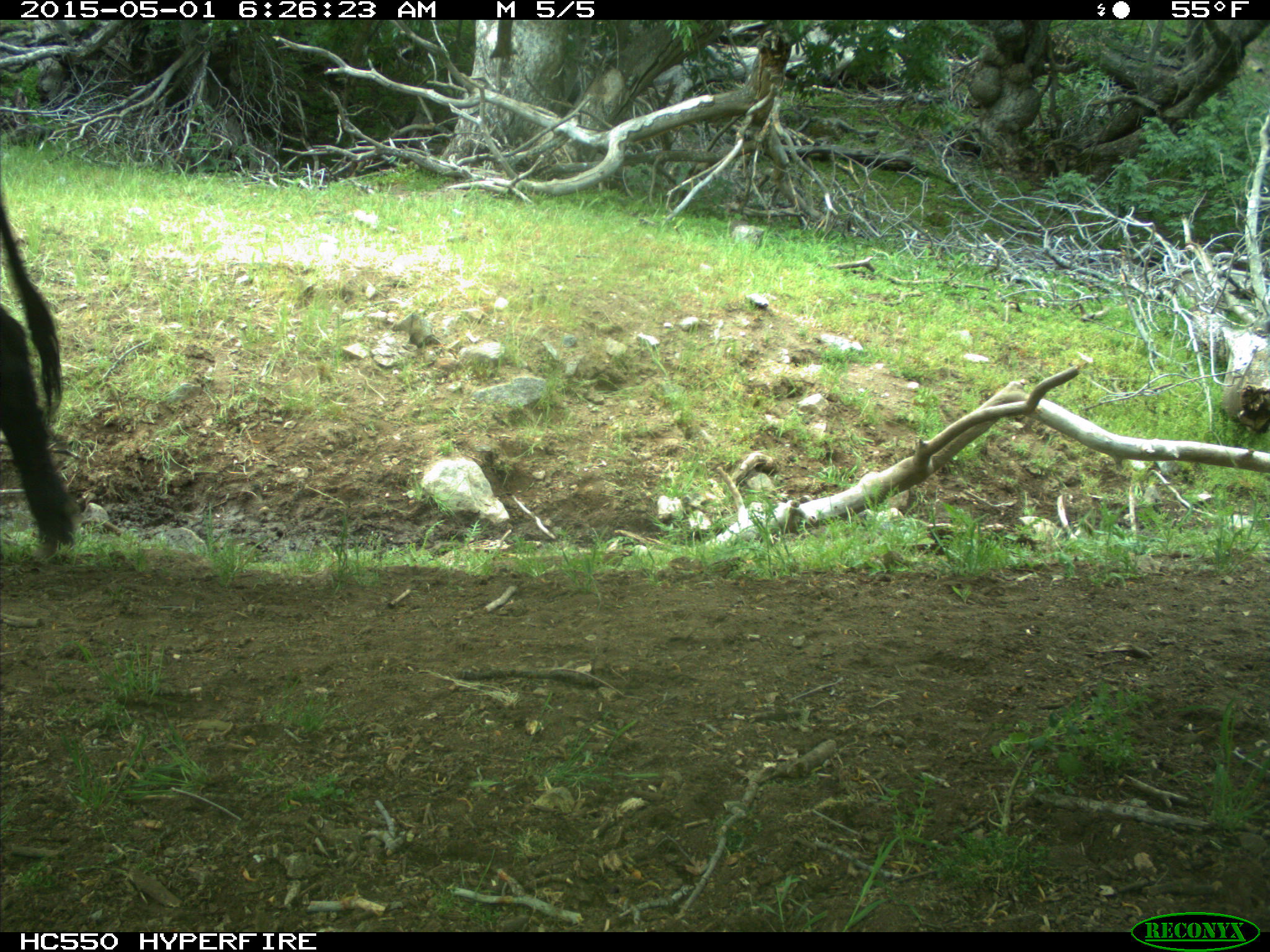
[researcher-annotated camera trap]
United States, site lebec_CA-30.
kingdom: Animalia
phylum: Chordata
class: Mammalia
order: Artiodactyla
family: Bovidae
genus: Bos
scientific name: Bos taurus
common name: domestic cow